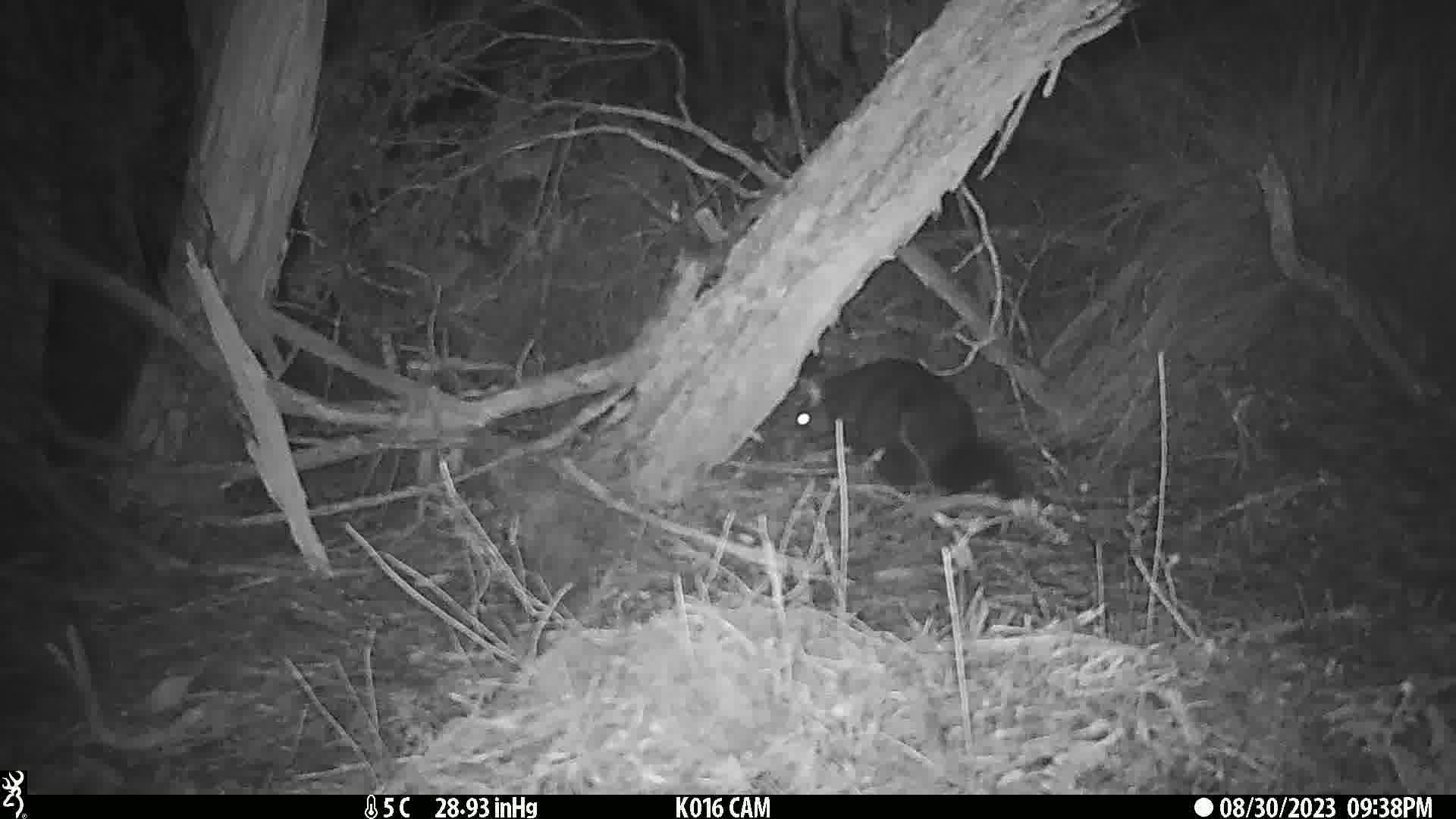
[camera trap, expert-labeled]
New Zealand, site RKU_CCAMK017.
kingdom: Animalia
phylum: Chordata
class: Mammalia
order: Diprotodontia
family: Phalangeridae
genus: Trichosurus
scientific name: Trichosurus vulpecula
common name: common brushtail possum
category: possum